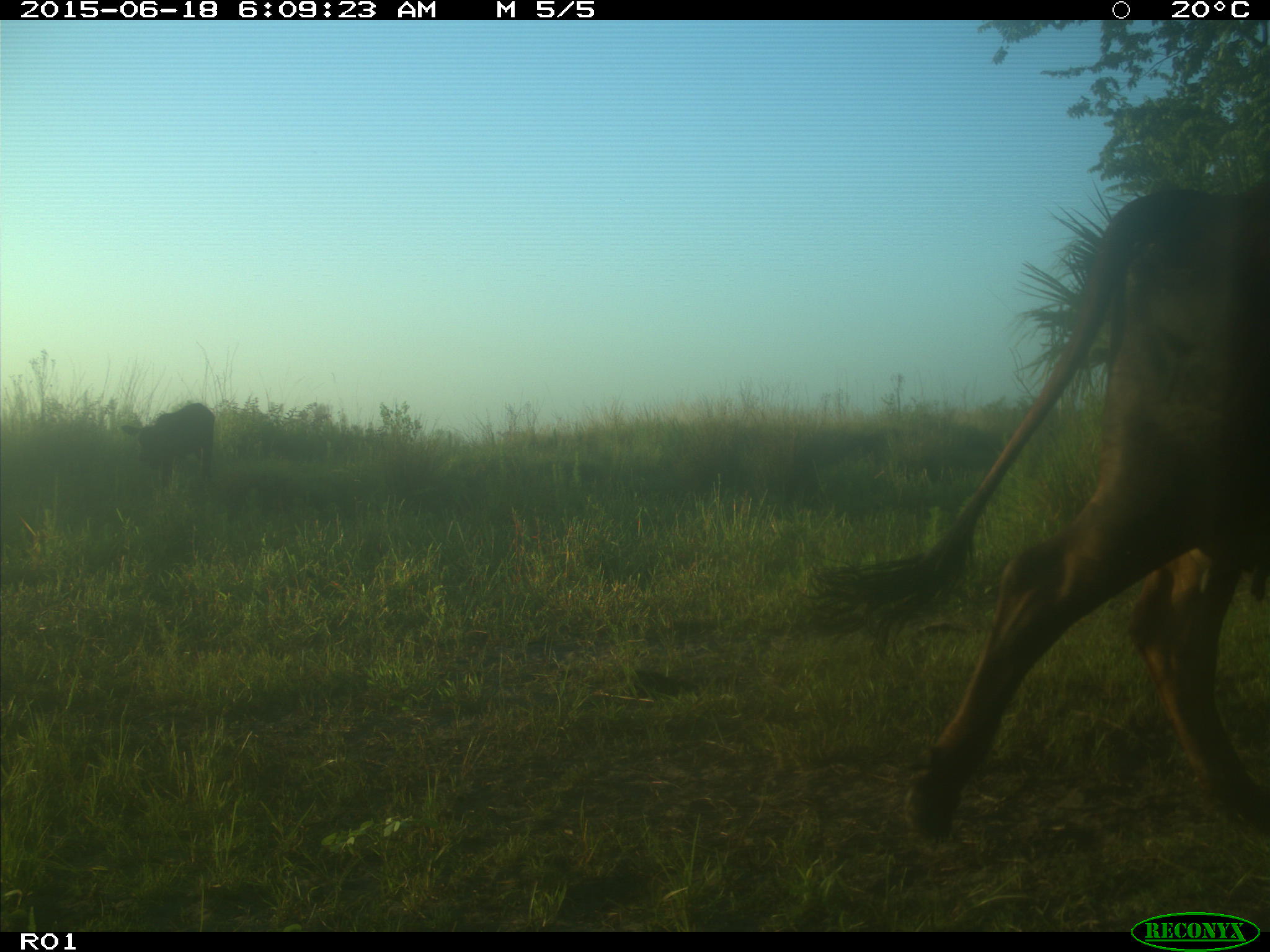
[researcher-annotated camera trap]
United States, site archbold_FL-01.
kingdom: Animalia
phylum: Chordata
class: Mammalia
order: Artiodactyla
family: Bovidae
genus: Bos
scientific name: Bos taurus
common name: domestic cow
Bos taurus (domestic cow).